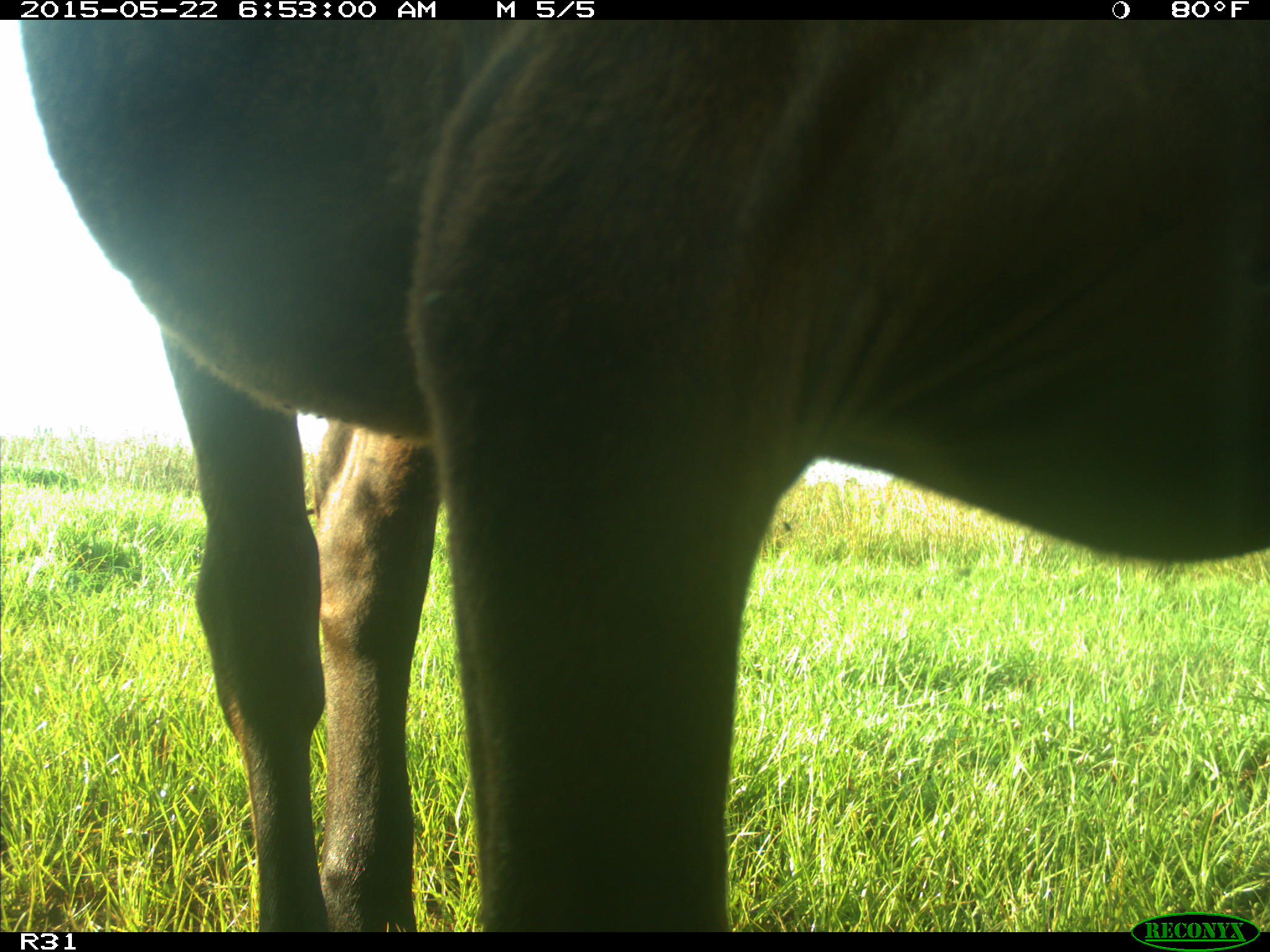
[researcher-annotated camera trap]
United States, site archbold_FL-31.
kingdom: Animalia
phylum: Chordata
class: Mammalia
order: Artiodactyla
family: Bovidae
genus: Bos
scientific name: Bos taurus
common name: domestic cow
Bos taurus (domestic cow).